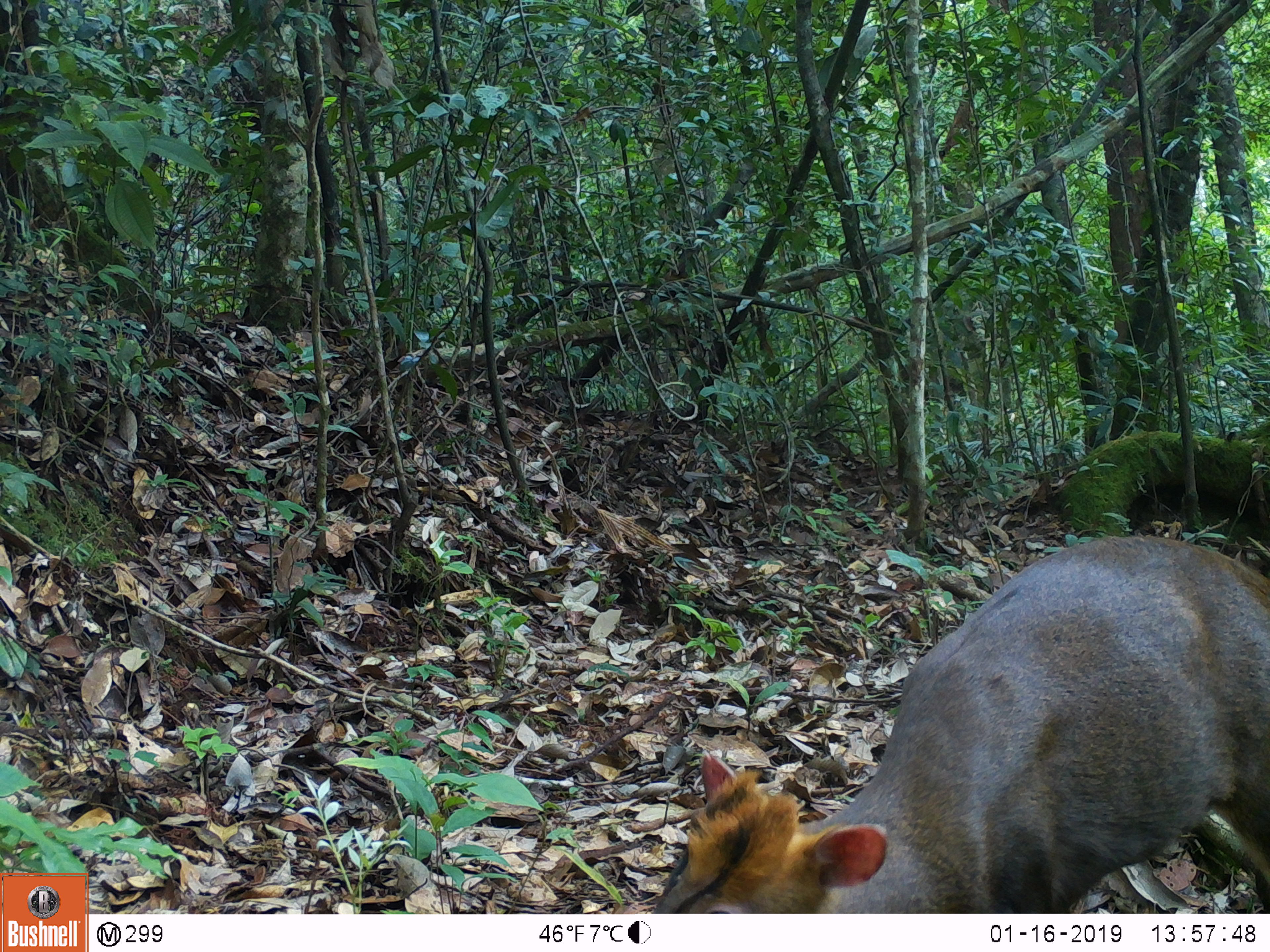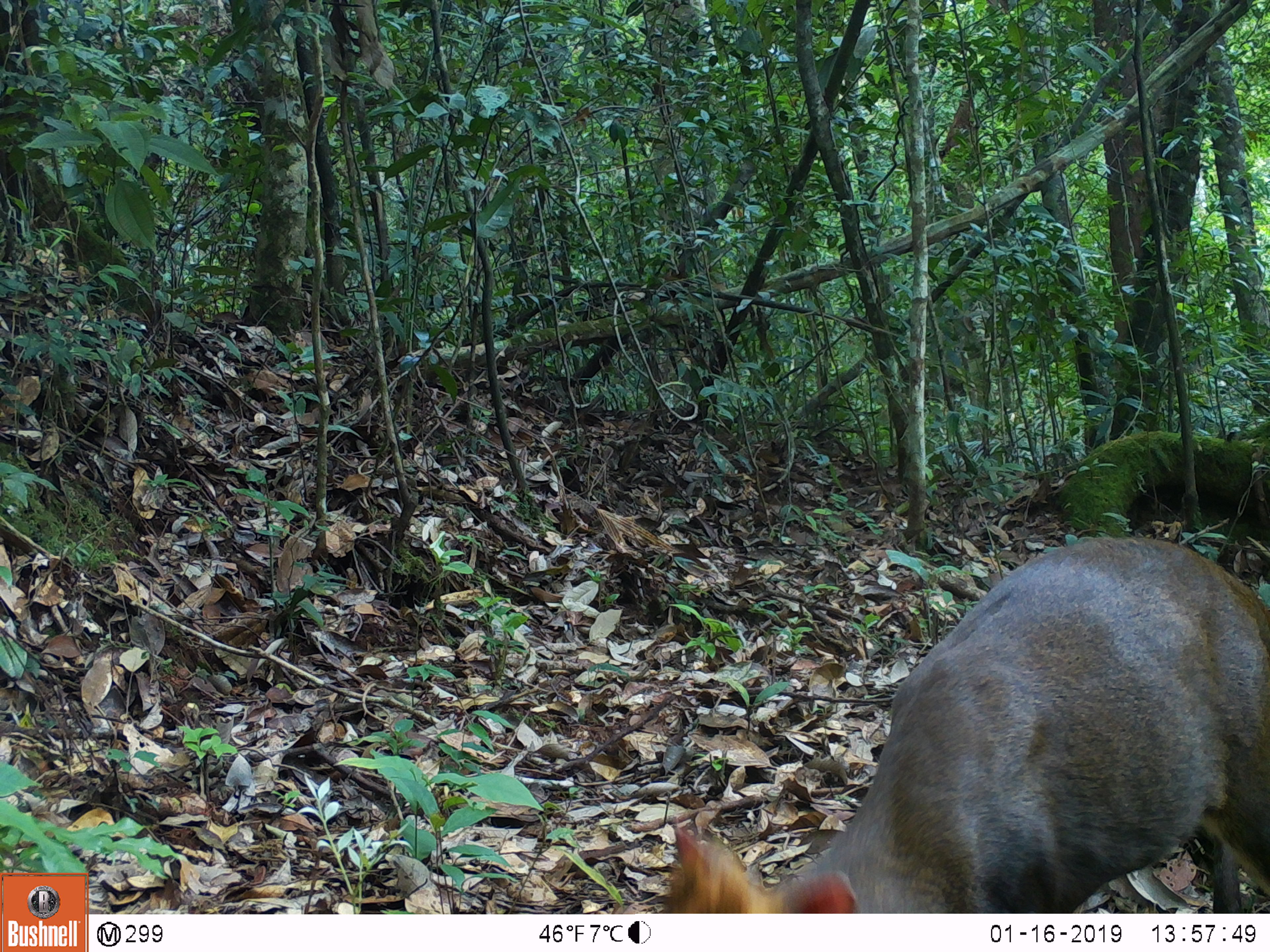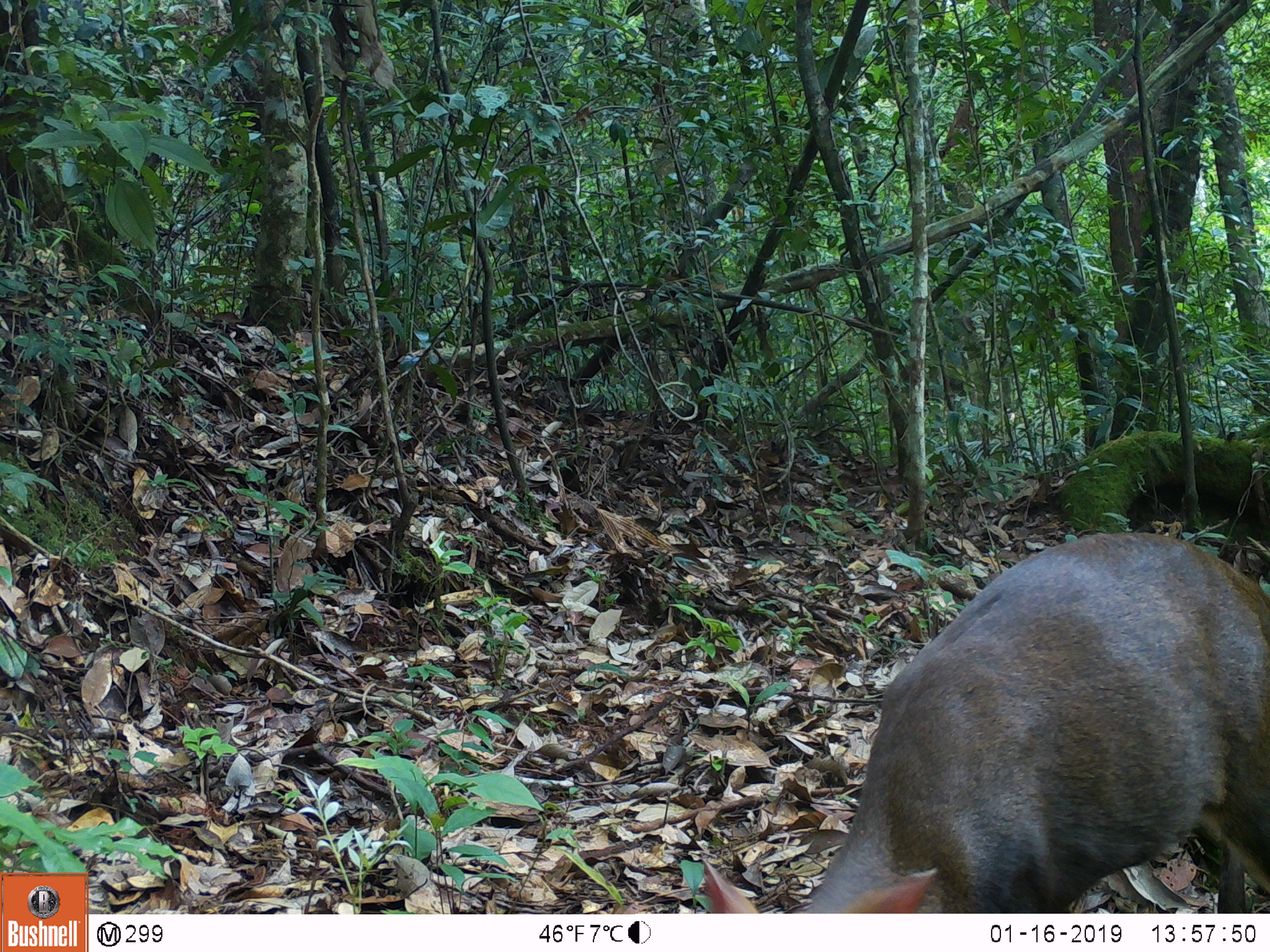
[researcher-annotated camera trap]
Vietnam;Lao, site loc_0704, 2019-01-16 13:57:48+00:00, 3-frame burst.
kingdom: Animalia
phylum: Chordata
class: Mammalia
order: Artiodactyla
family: Cervidae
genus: Muntiacus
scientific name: Muntiacus rooseveltorum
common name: roosevelt's muntjac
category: roosevelts muntjac group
Roosevelts muntjac group (roosevelt's muntjac) (Muntiacus rooseveltorum). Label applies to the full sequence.